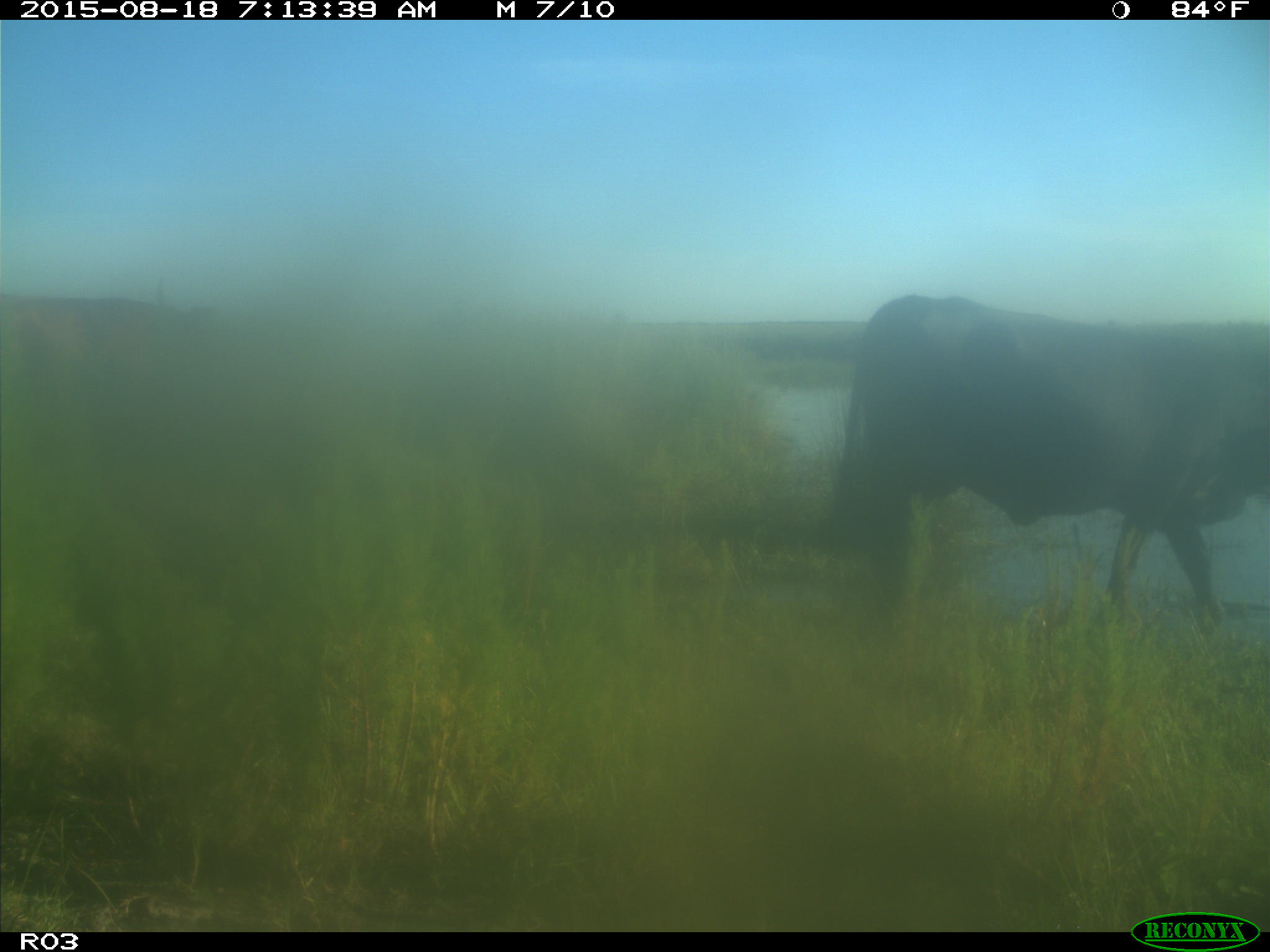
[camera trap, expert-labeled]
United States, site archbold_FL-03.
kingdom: Animalia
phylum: Chordata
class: Mammalia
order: Artiodactyla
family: Bovidae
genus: Bos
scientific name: Bos taurus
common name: domestic cow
Bos taurus (domestic cow).